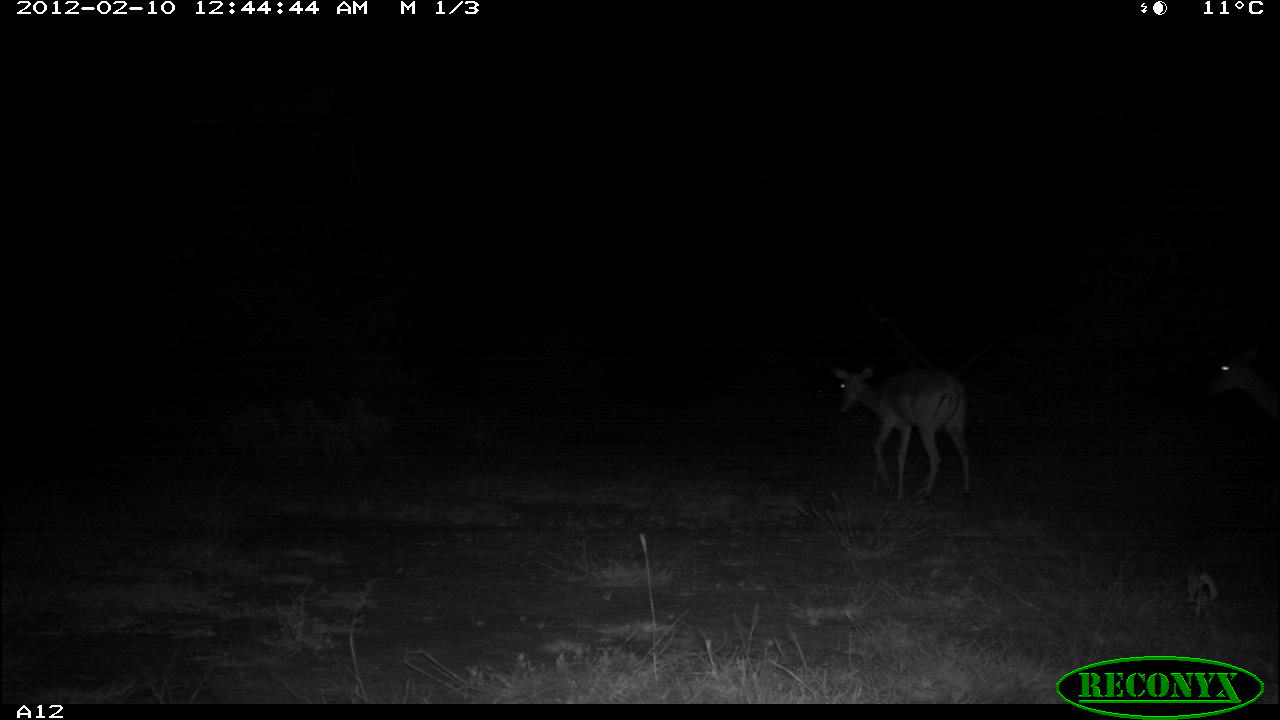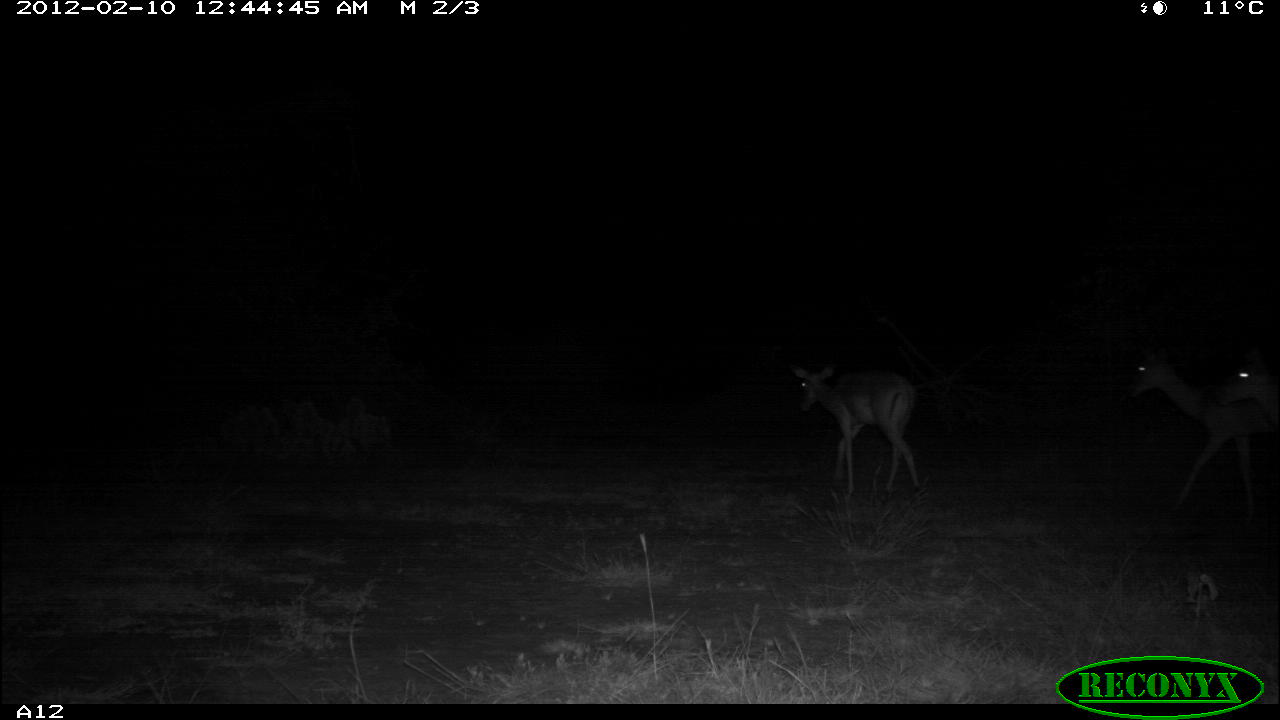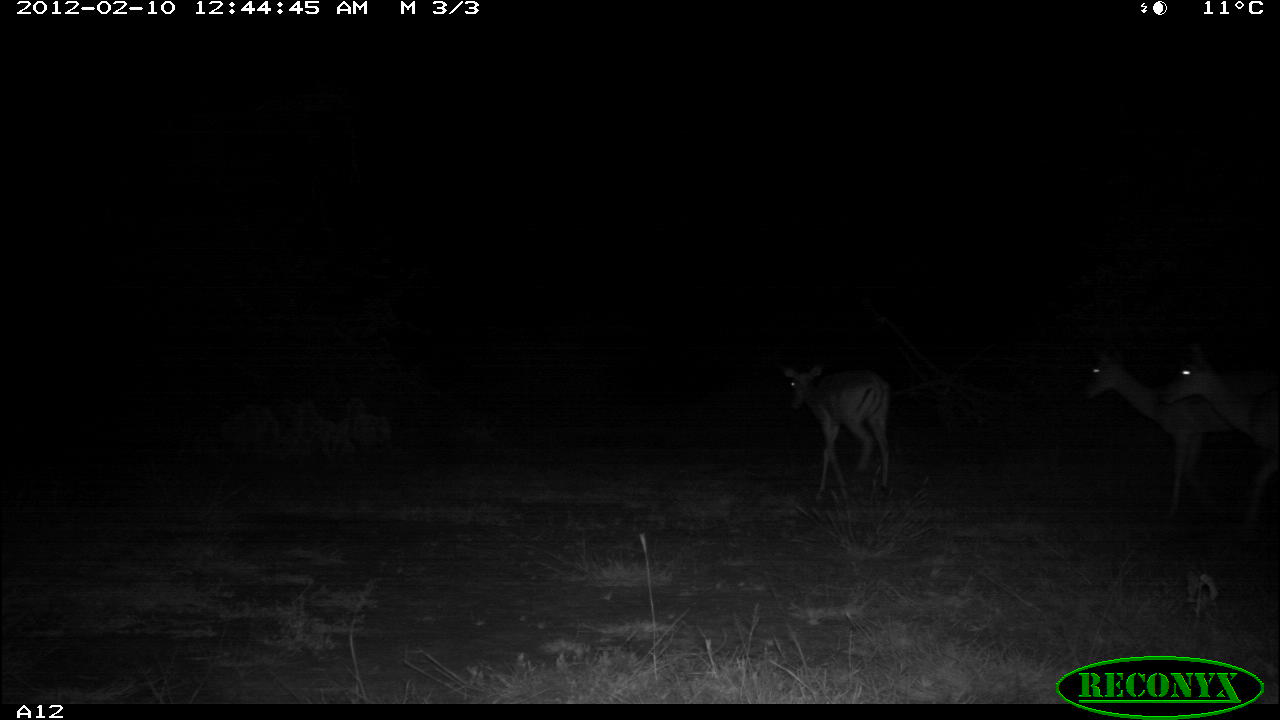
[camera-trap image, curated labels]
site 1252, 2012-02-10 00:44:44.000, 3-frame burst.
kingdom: Animalia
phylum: Chordata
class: Mammalia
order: Artiodactyla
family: Bovidae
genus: Aepyceros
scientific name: Aepyceros melampus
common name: impala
Aepyceros melampus (impala), count 2.